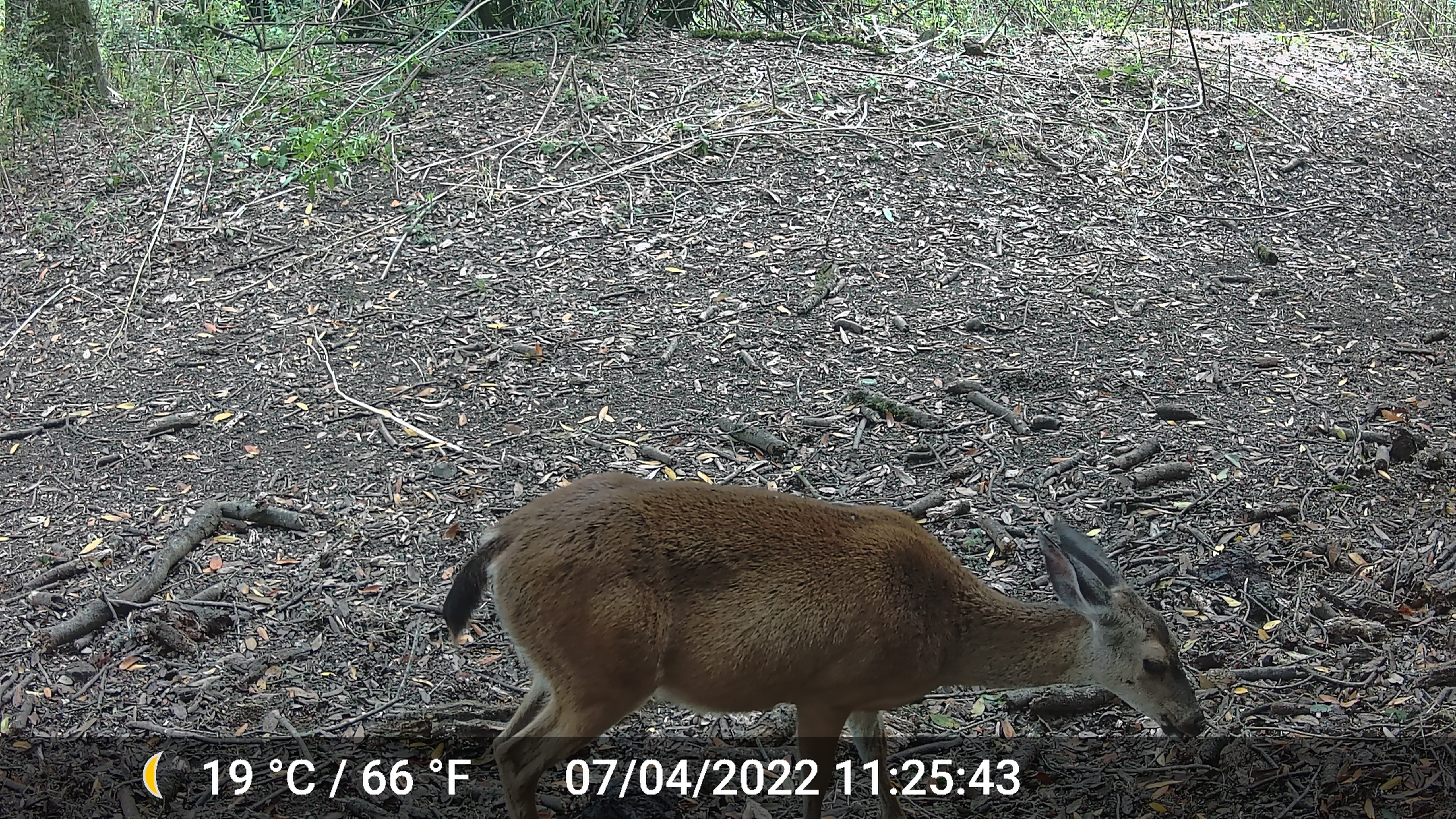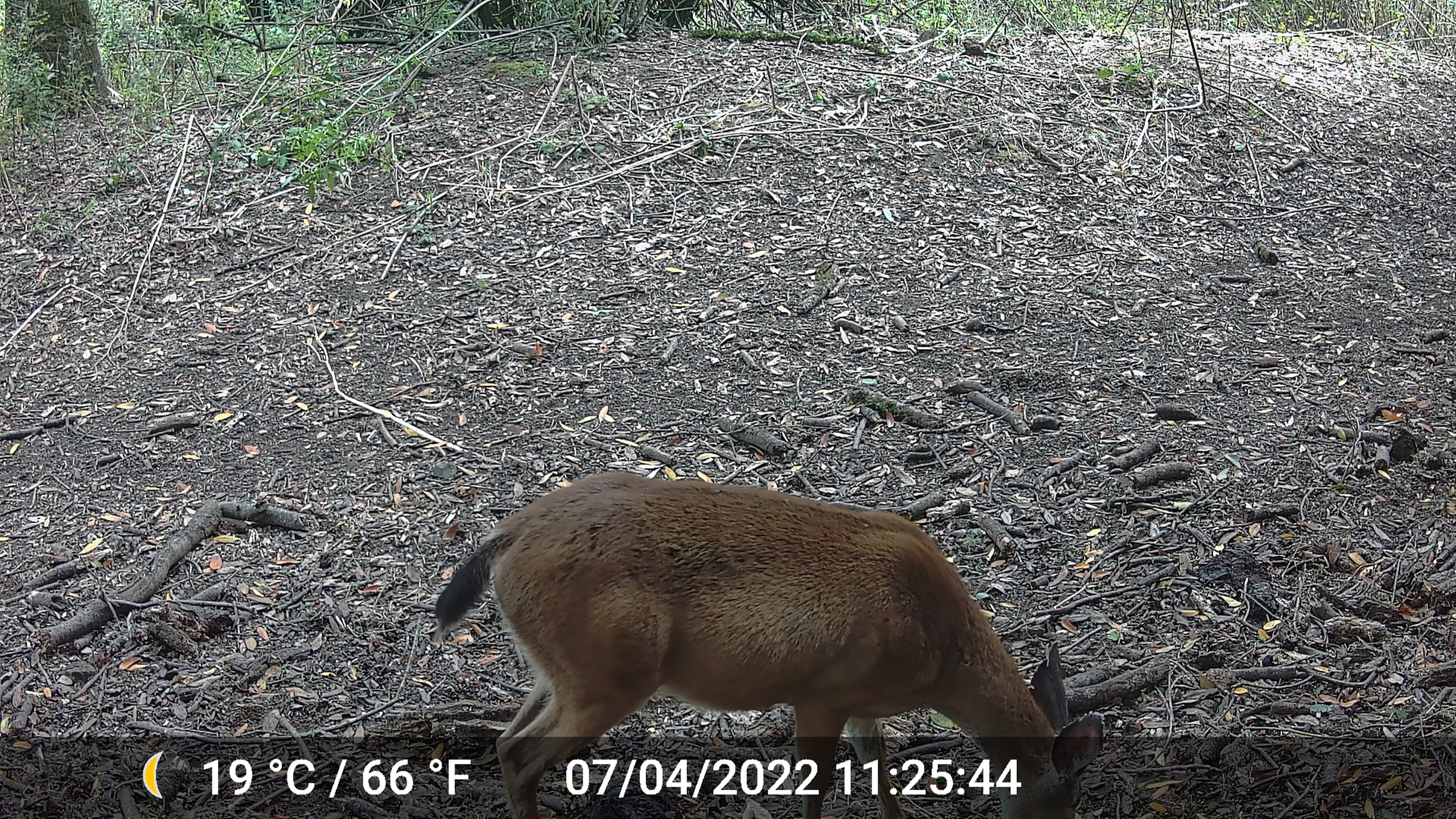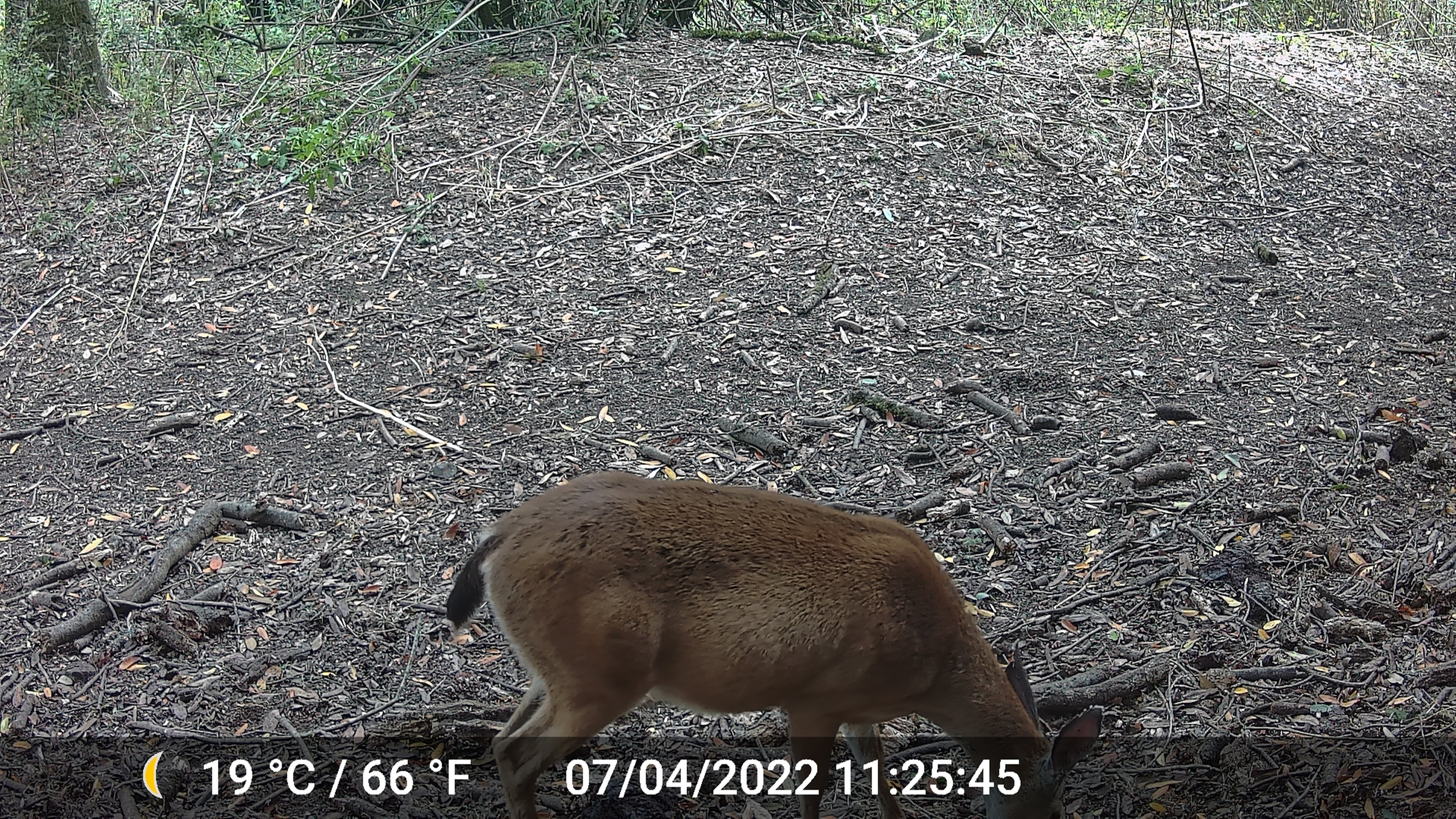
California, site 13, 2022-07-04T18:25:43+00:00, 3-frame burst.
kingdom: Animalia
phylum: Chordata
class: Mammalia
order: Artiodactyla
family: Cervidae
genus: Odocoileus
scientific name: Odocoileus hemionus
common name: mule deer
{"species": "mule deer (Odocoileus hemionus)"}